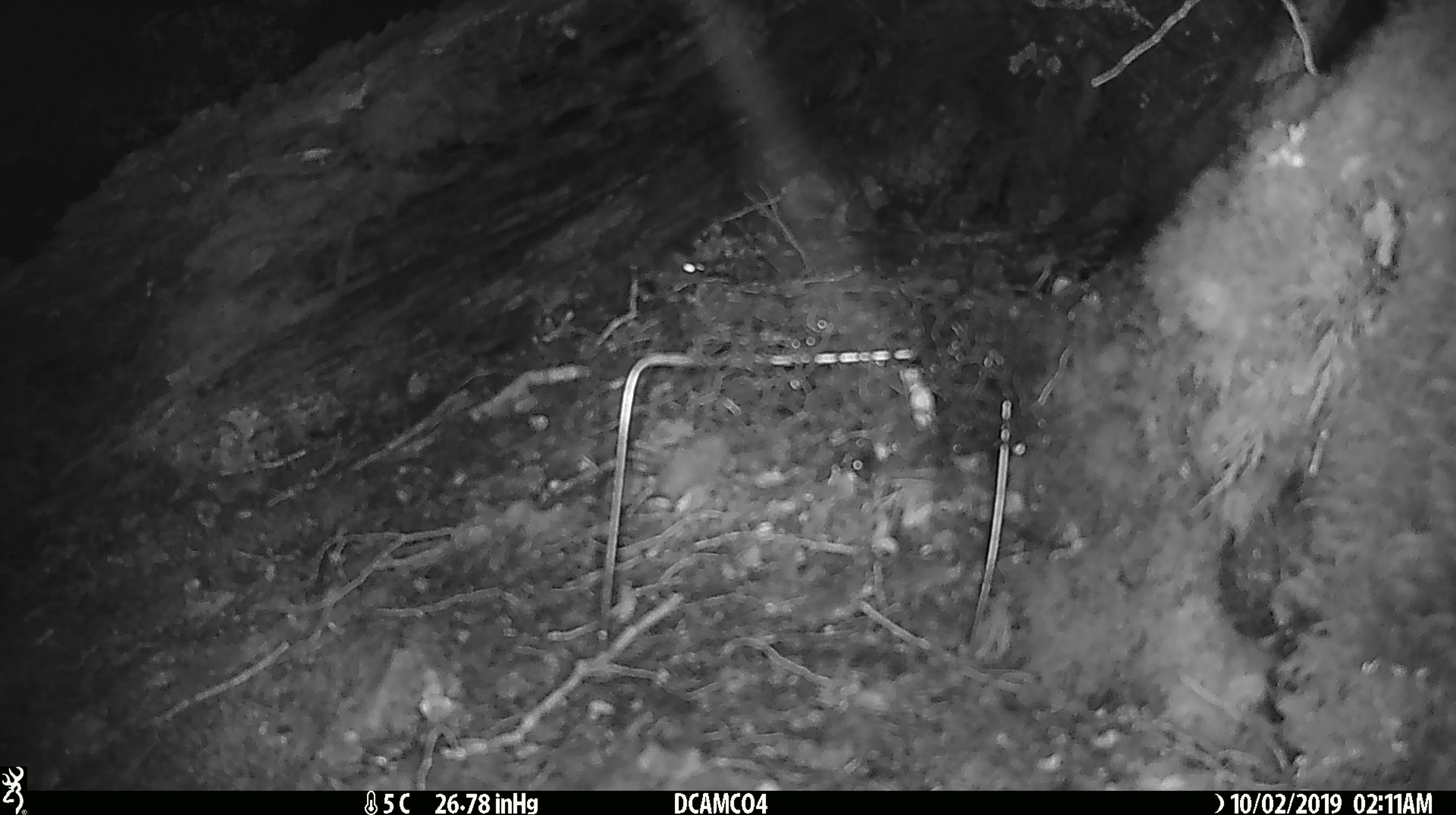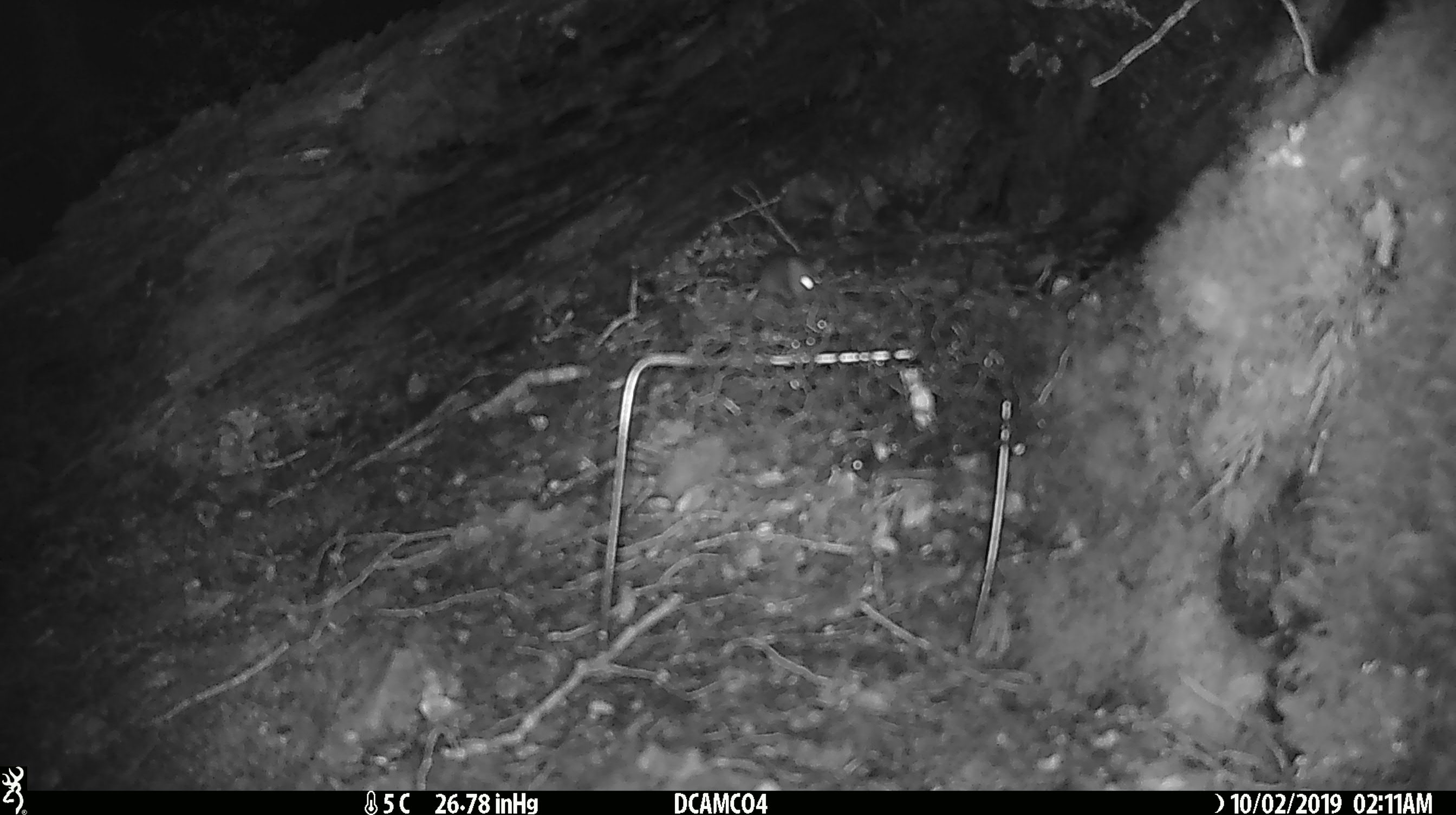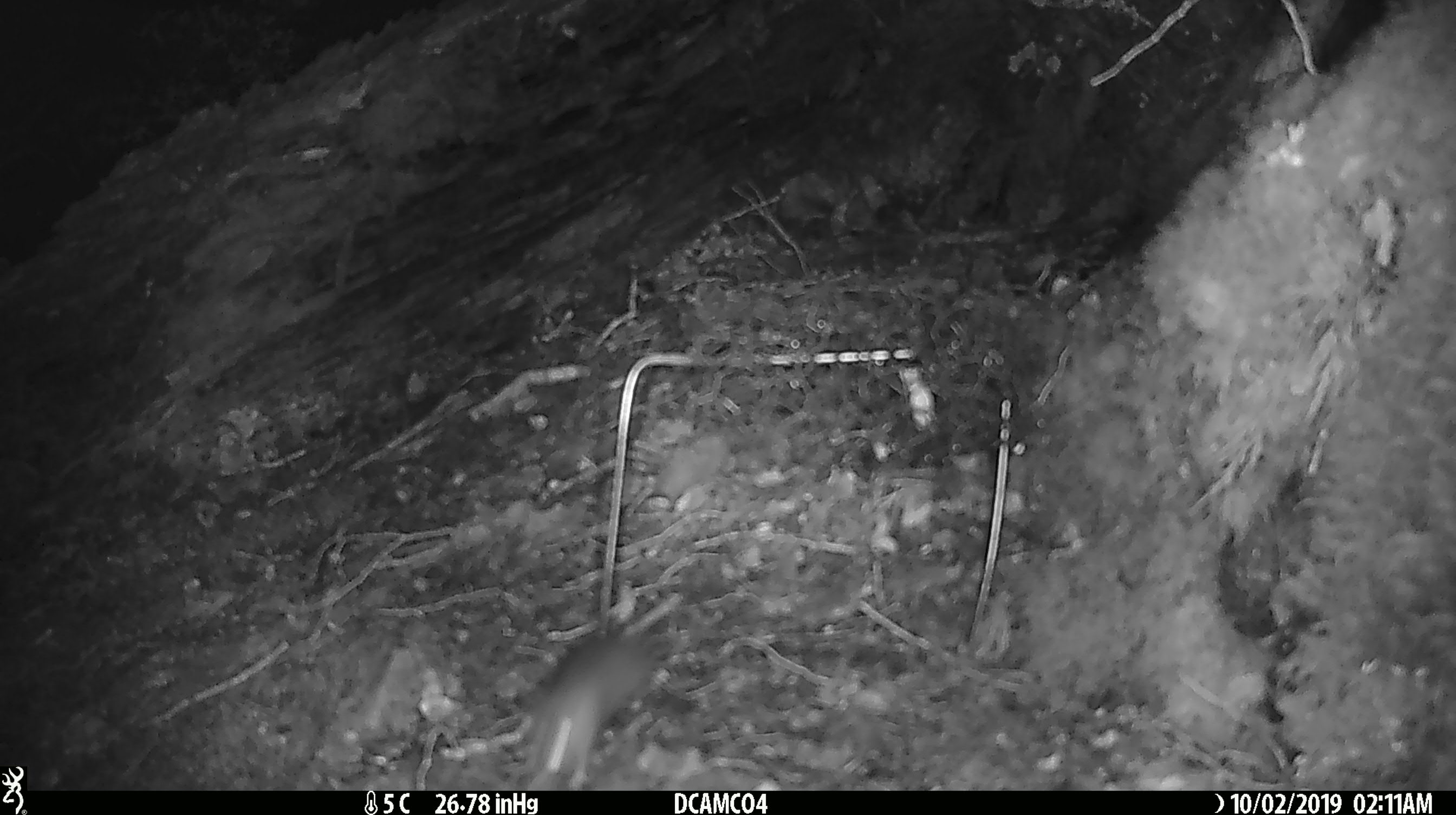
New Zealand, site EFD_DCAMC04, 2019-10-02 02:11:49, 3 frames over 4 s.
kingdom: Animalia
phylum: Chordata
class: Mammalia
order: Rodentia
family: Muridae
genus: Mus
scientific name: Mus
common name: mouse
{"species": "mouse (Mus)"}